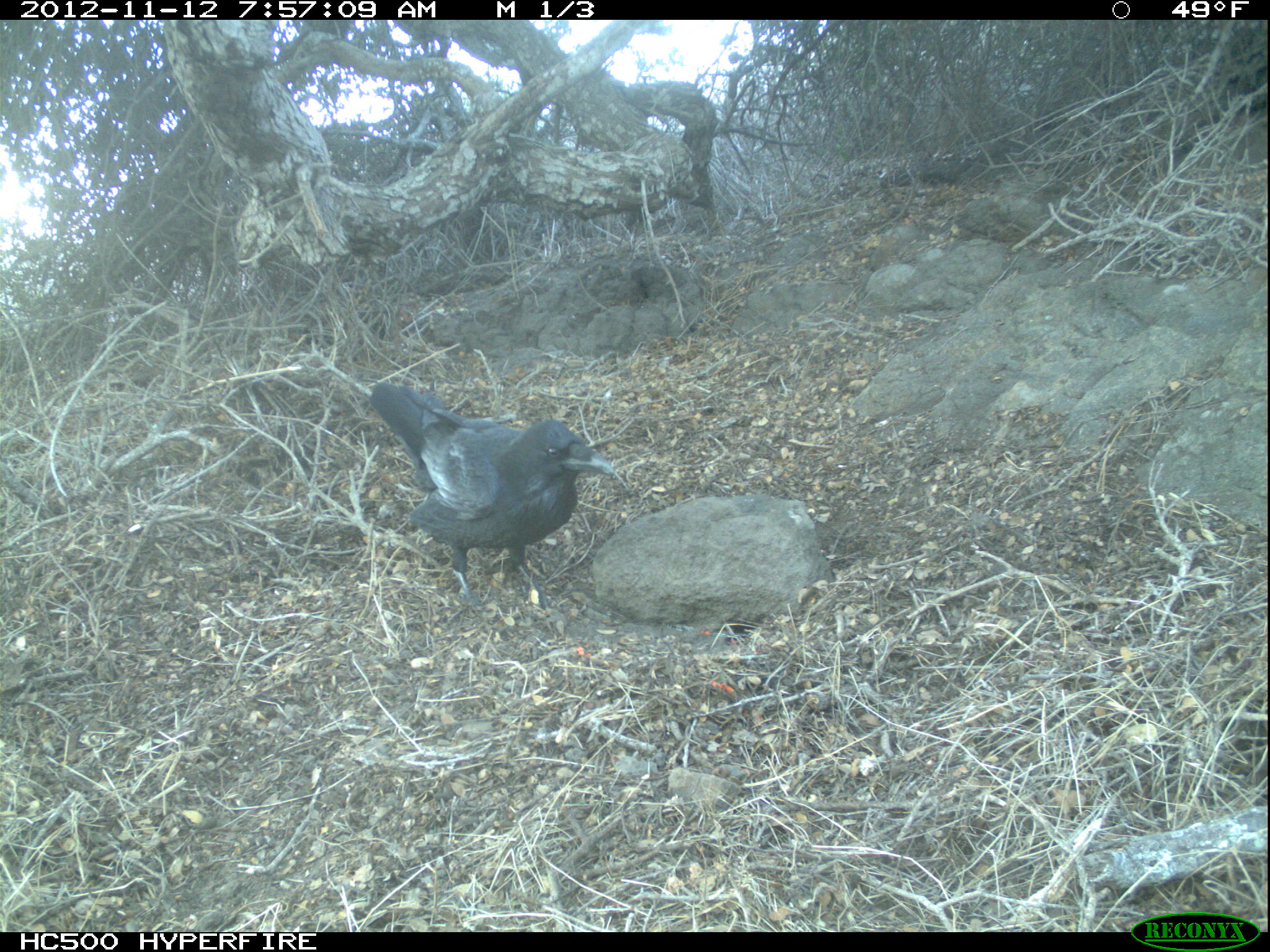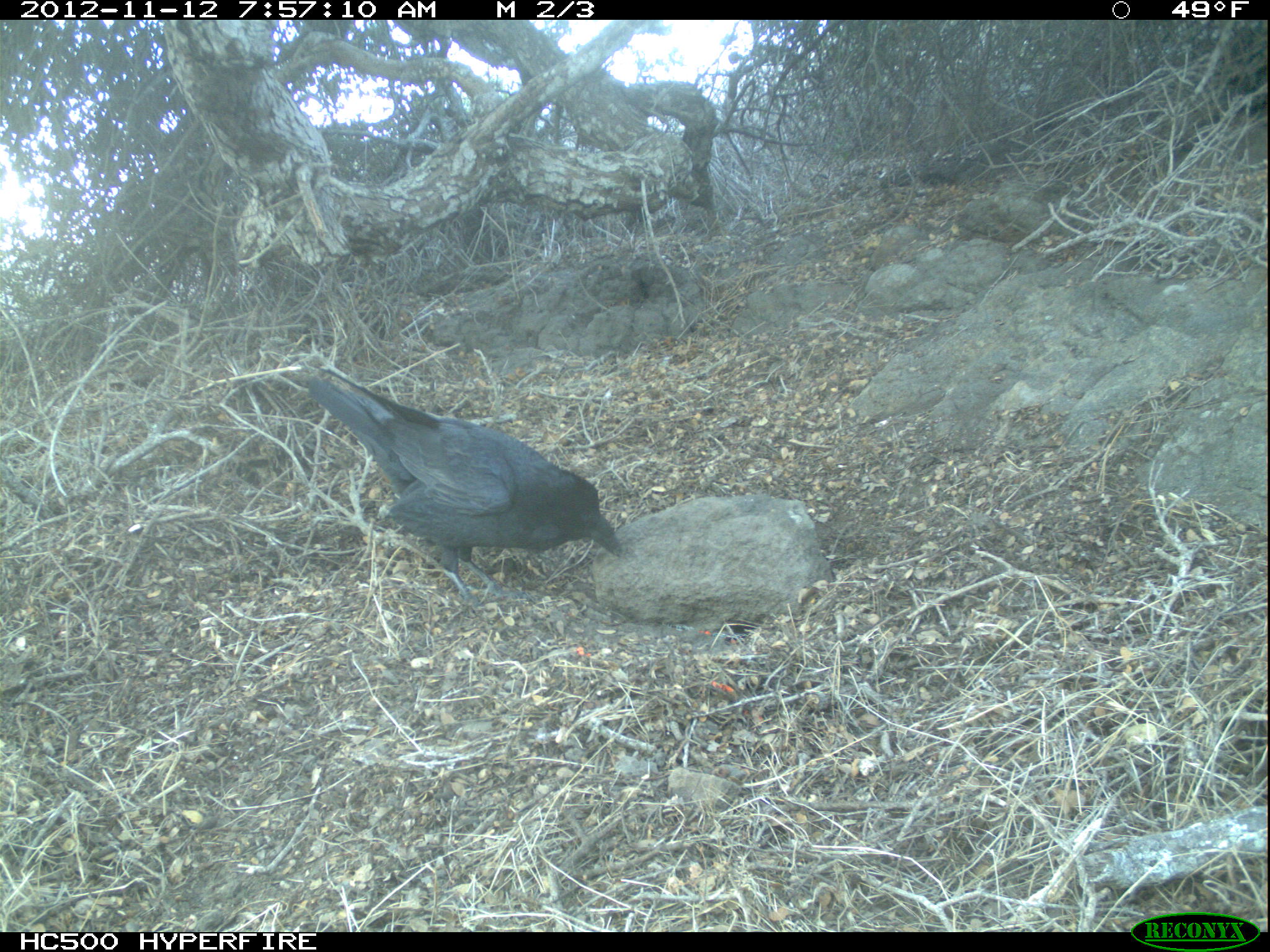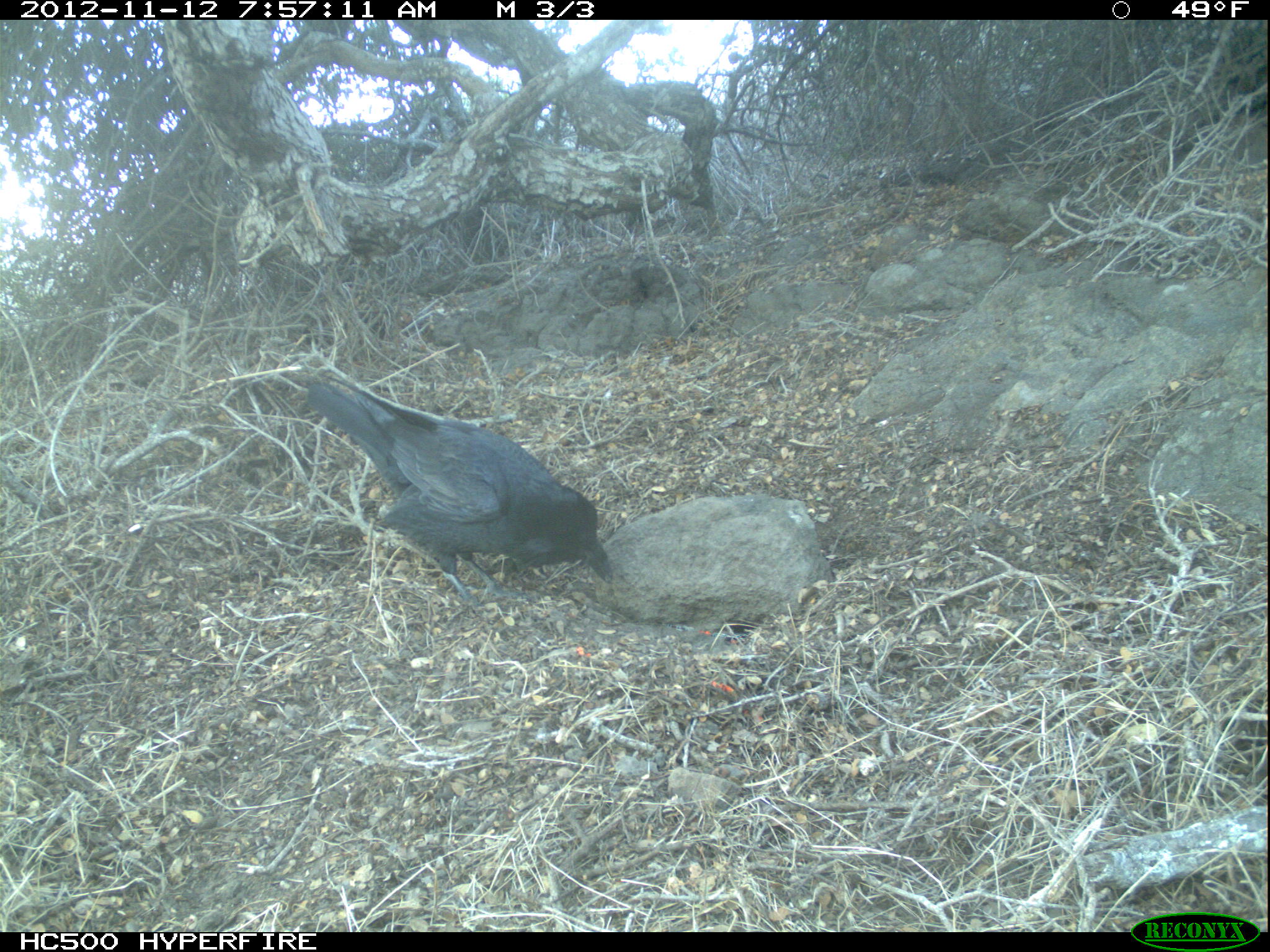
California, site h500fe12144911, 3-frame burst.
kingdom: Animalia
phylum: Chordata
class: Aves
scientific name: Aves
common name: bird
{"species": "bird (Aves)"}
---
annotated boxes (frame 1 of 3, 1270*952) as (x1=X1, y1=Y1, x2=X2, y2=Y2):
bird: (x1=369, y1=381, x2=616, y2=607)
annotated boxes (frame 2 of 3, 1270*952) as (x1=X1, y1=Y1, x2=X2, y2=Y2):
bird: (x1=307, y1=366, x2=621, y2=609)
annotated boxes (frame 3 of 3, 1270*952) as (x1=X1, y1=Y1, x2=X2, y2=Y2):
bird: (x1=306, y1=383, x2=611, y2=623)